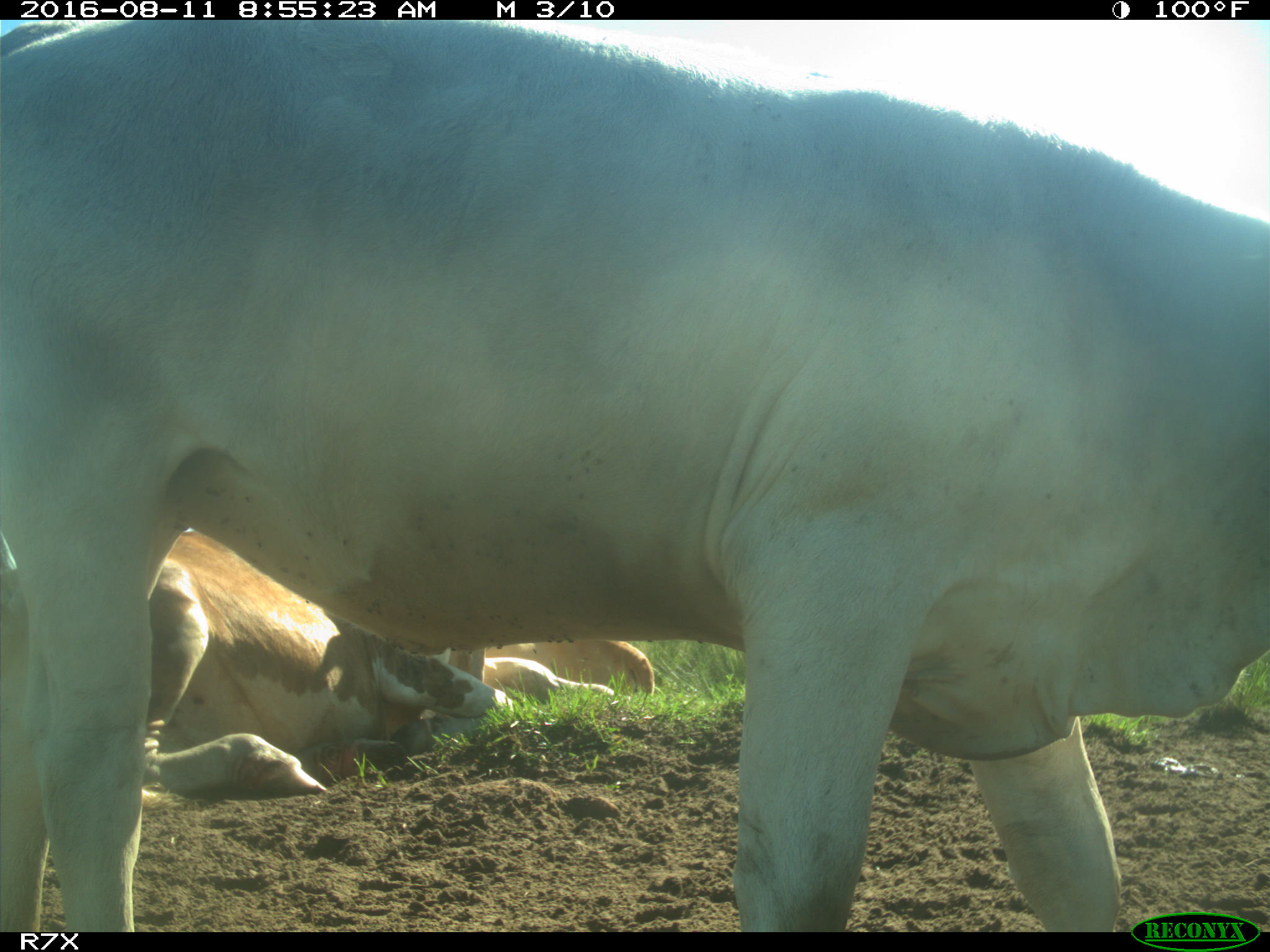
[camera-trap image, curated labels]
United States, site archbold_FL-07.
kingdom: Animalia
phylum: Chordata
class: Mammalia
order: Artiodactyla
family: Bovidae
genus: Bos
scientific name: Bos taurus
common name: domestic cow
Bos taurus (domestic cow).